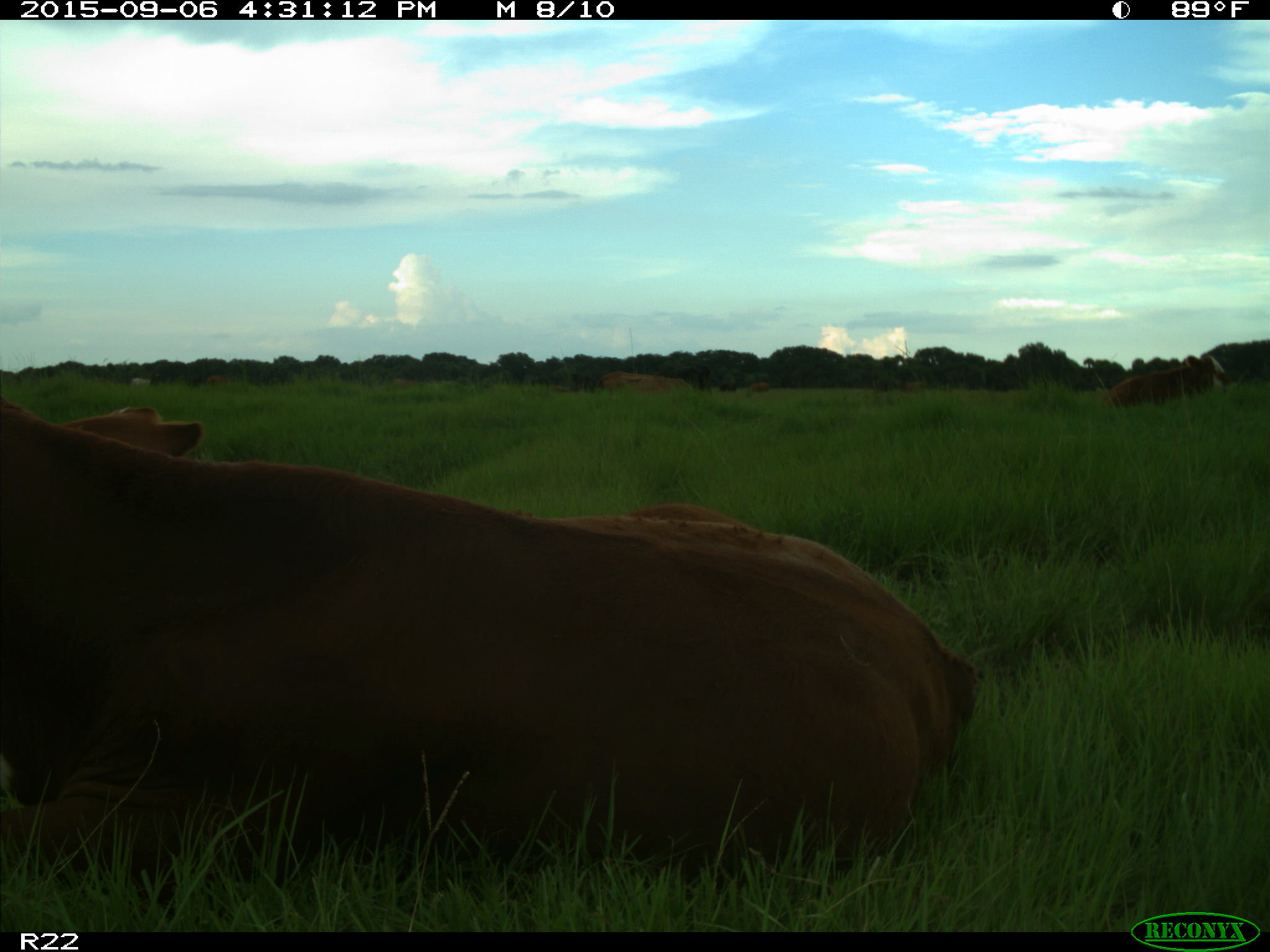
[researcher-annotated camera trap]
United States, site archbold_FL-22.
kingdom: Animalia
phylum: Chordata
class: Mammalia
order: Artiodactyla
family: Bovidae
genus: Bos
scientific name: Bos taurus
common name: domestic cow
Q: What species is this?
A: Bos taurus (domestic cow).